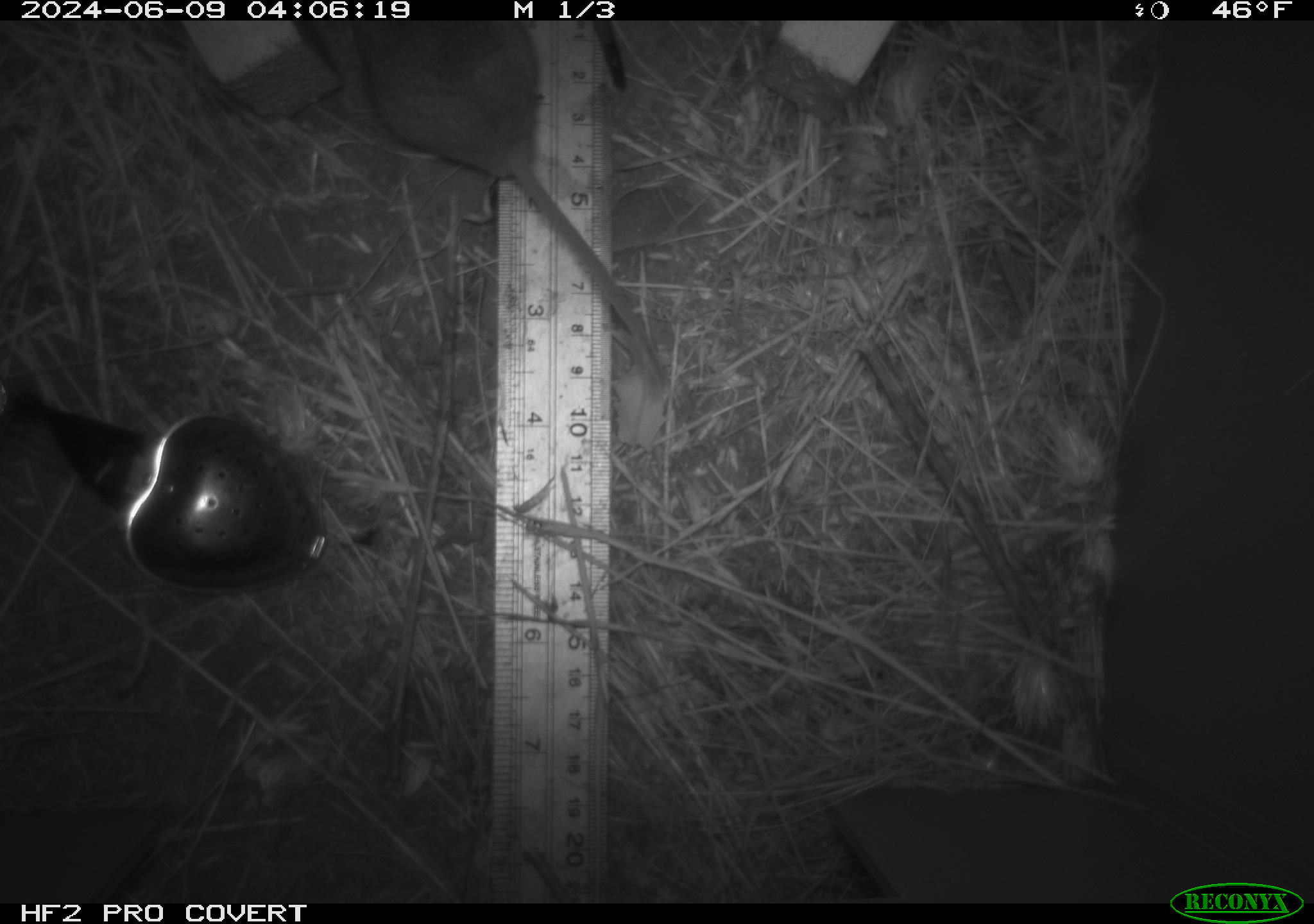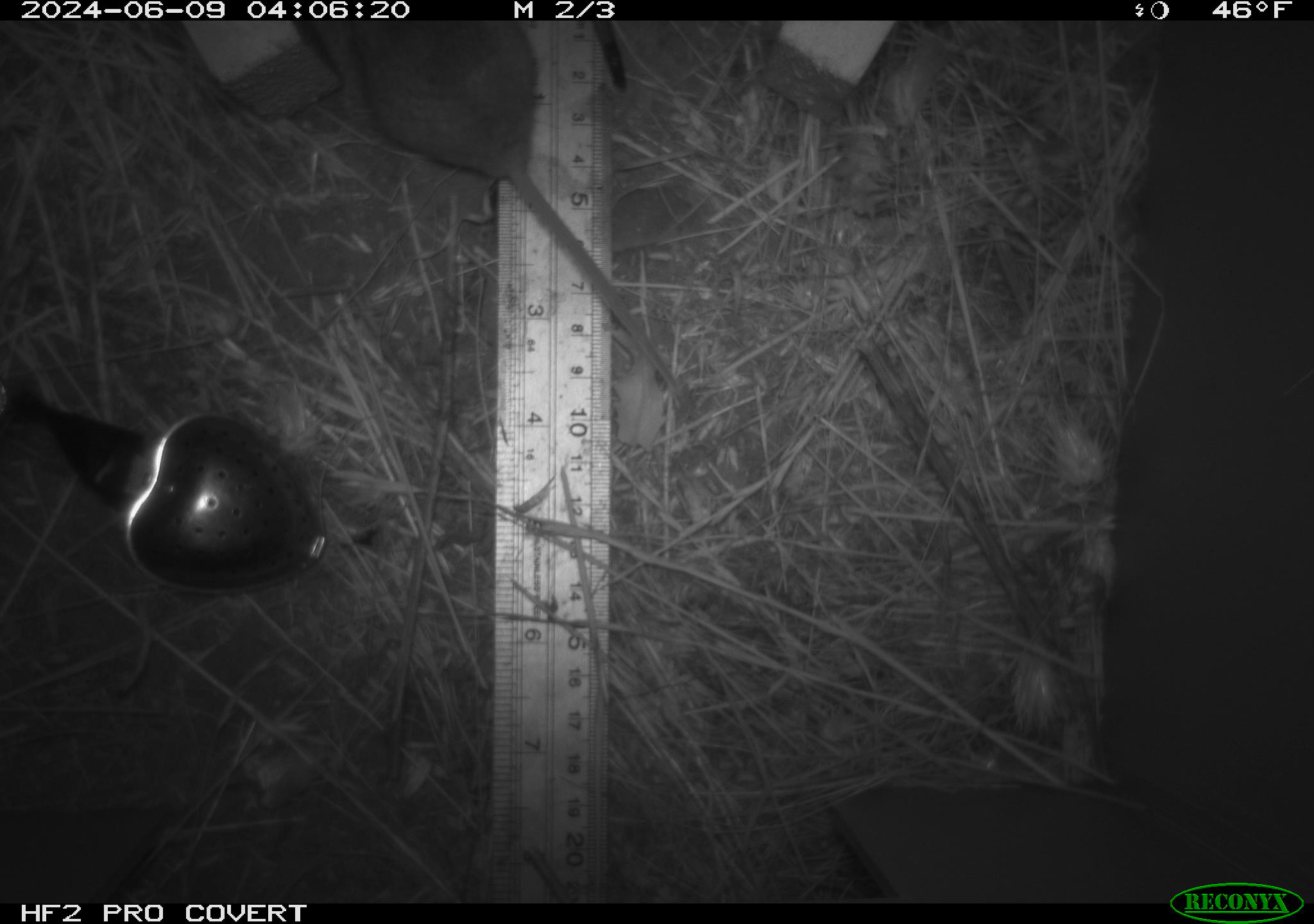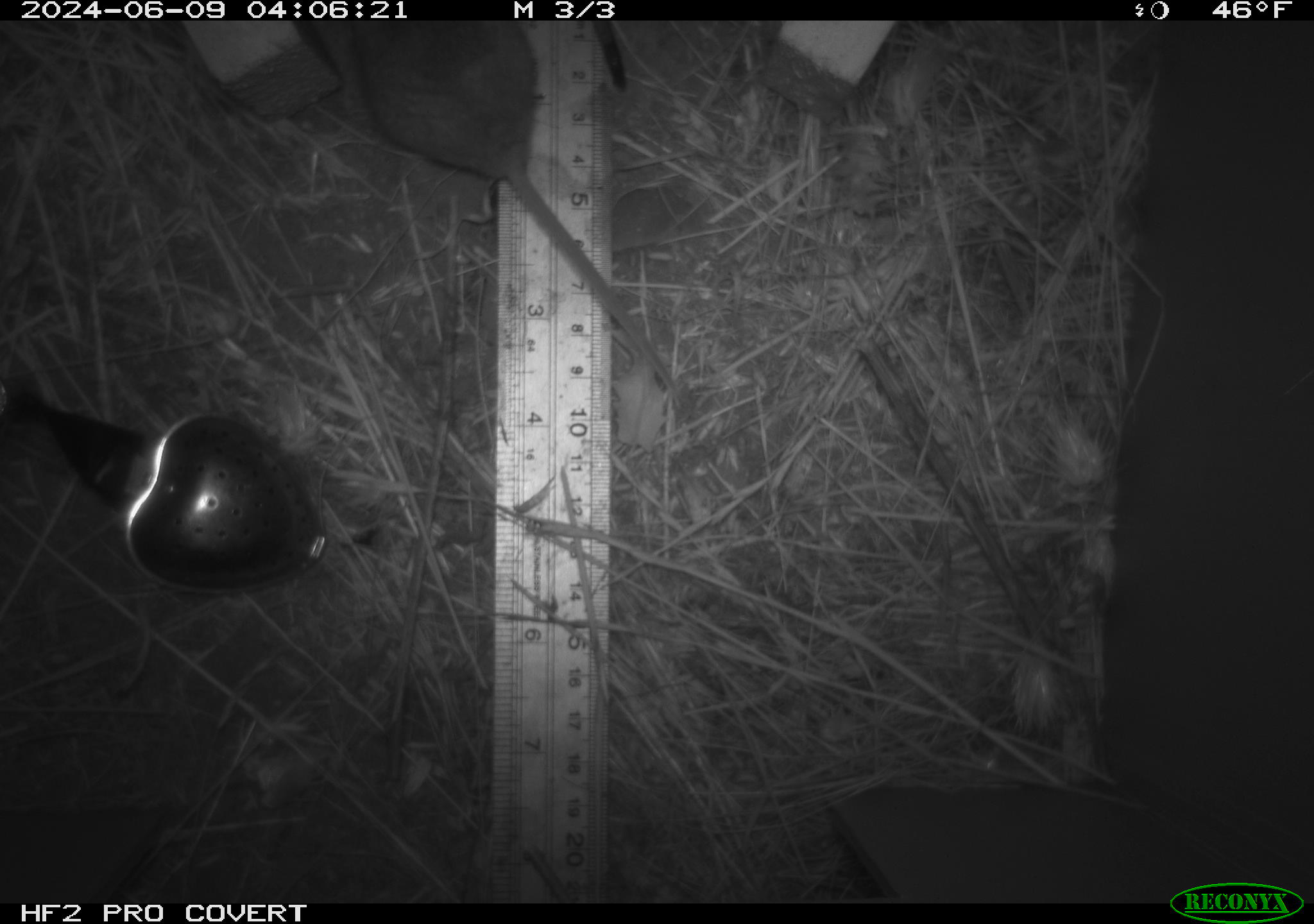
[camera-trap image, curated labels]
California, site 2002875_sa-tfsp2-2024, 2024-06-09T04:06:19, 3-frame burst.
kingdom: Animalia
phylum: Chordata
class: Mammalia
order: Rodentia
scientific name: Rodentia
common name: rodent